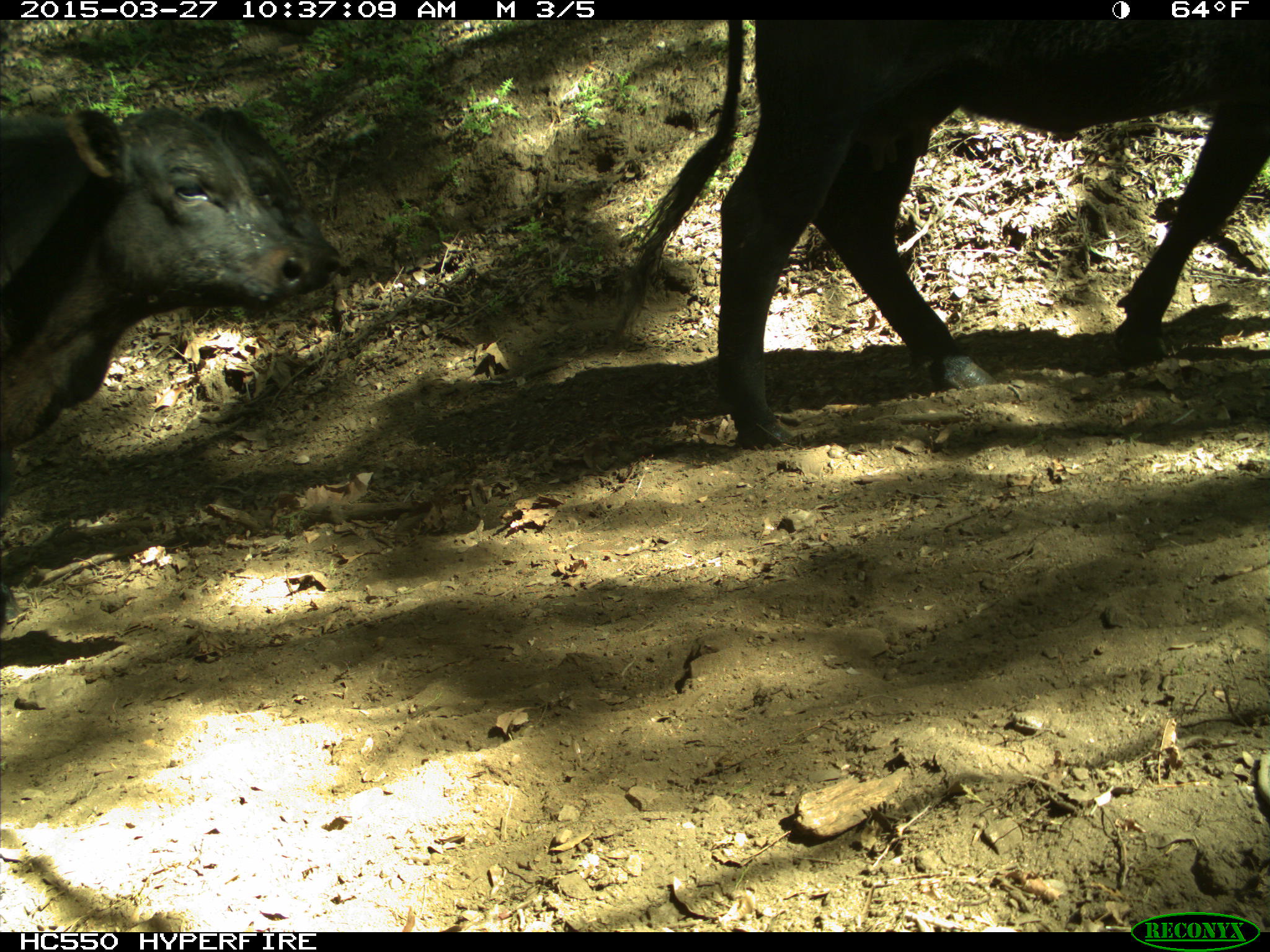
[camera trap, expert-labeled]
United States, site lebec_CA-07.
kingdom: Animalia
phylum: Chordata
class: Mammalia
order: Artiodactyla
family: Bovidae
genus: Bos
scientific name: Bos taurus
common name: domestic cow